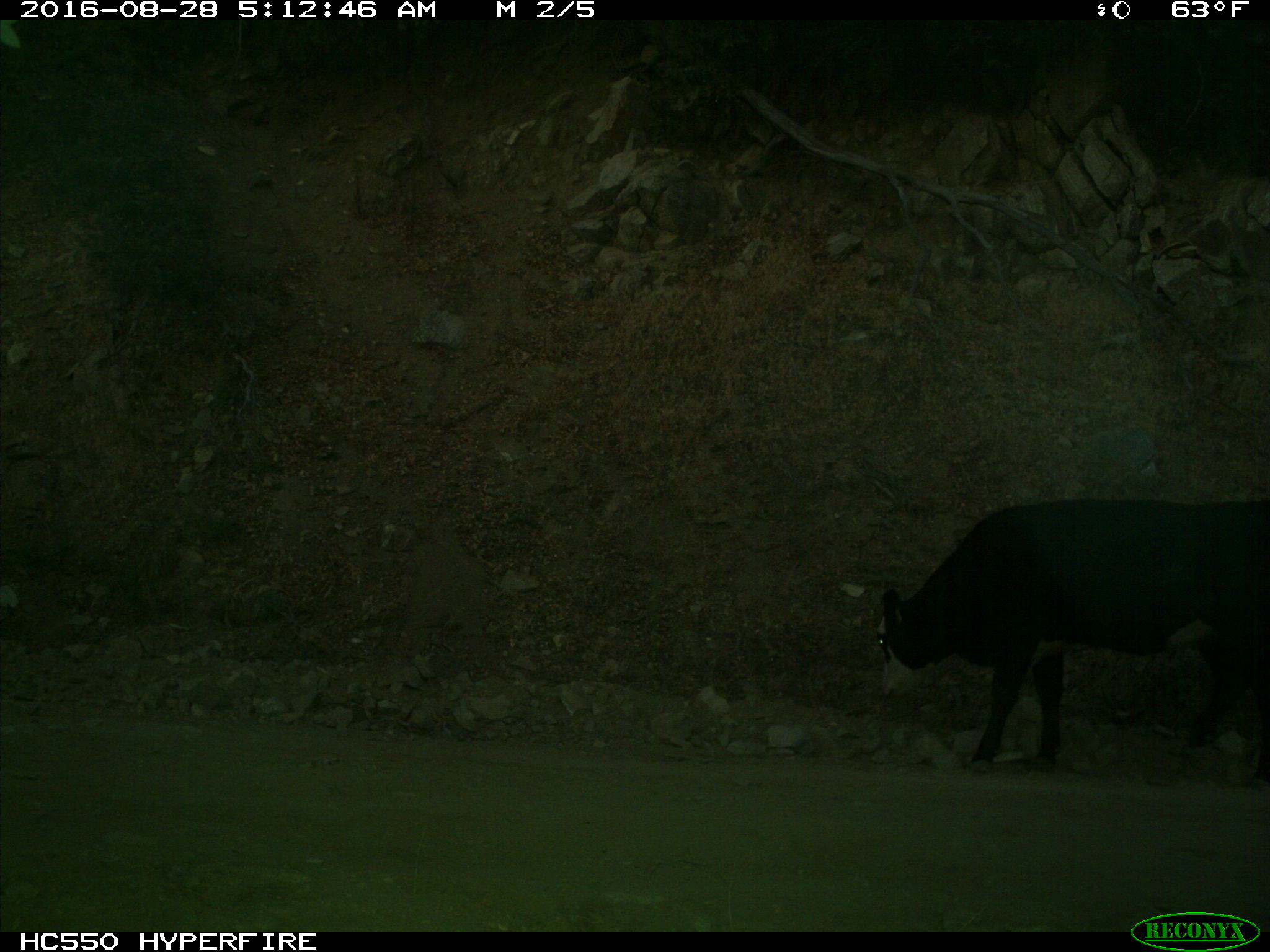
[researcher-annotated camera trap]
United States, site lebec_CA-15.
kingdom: Animalia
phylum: Chordata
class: Mammalia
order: Artiodactyla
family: Bovidae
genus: Bos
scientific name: Bos taurus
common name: domestic cow